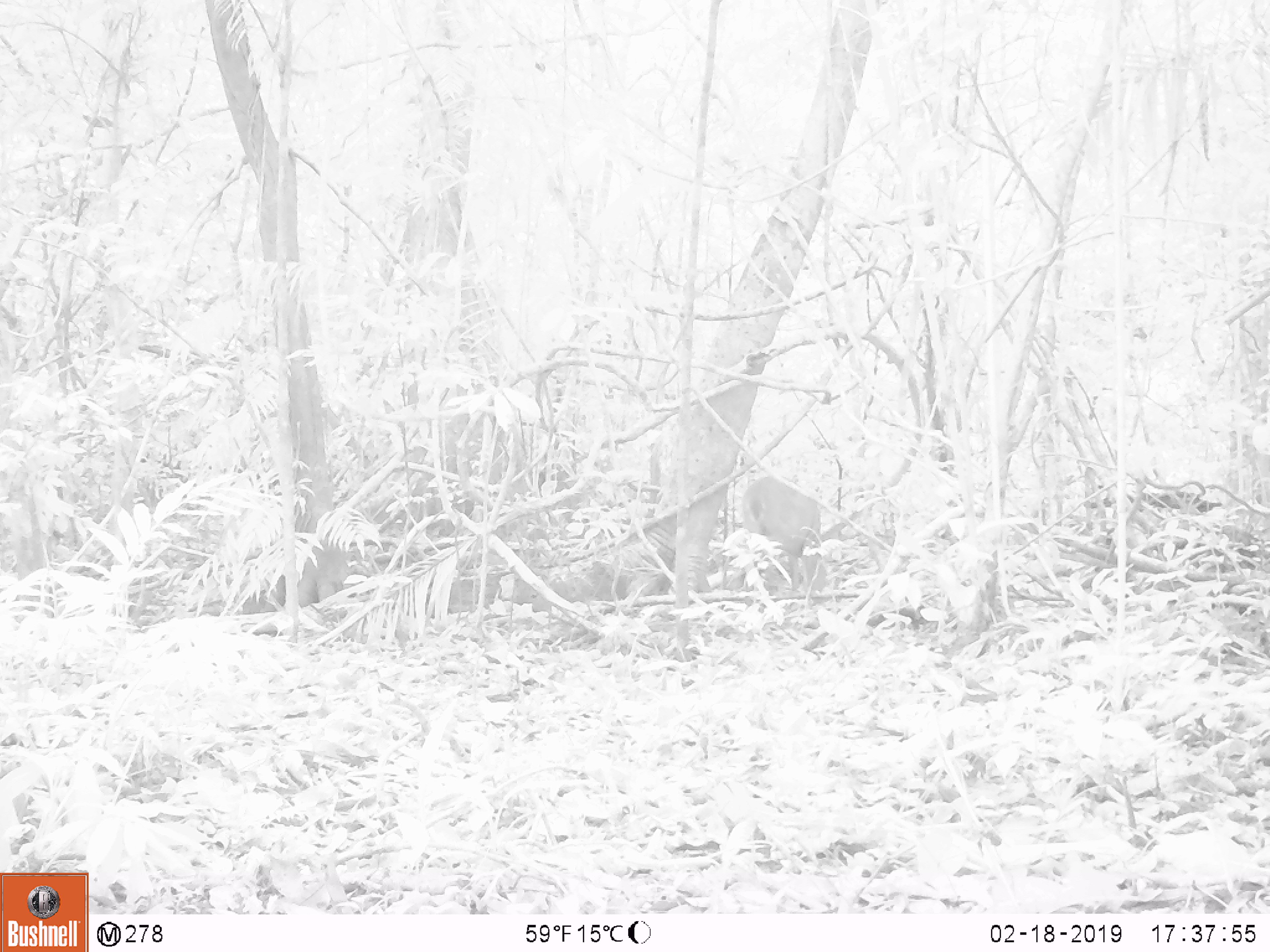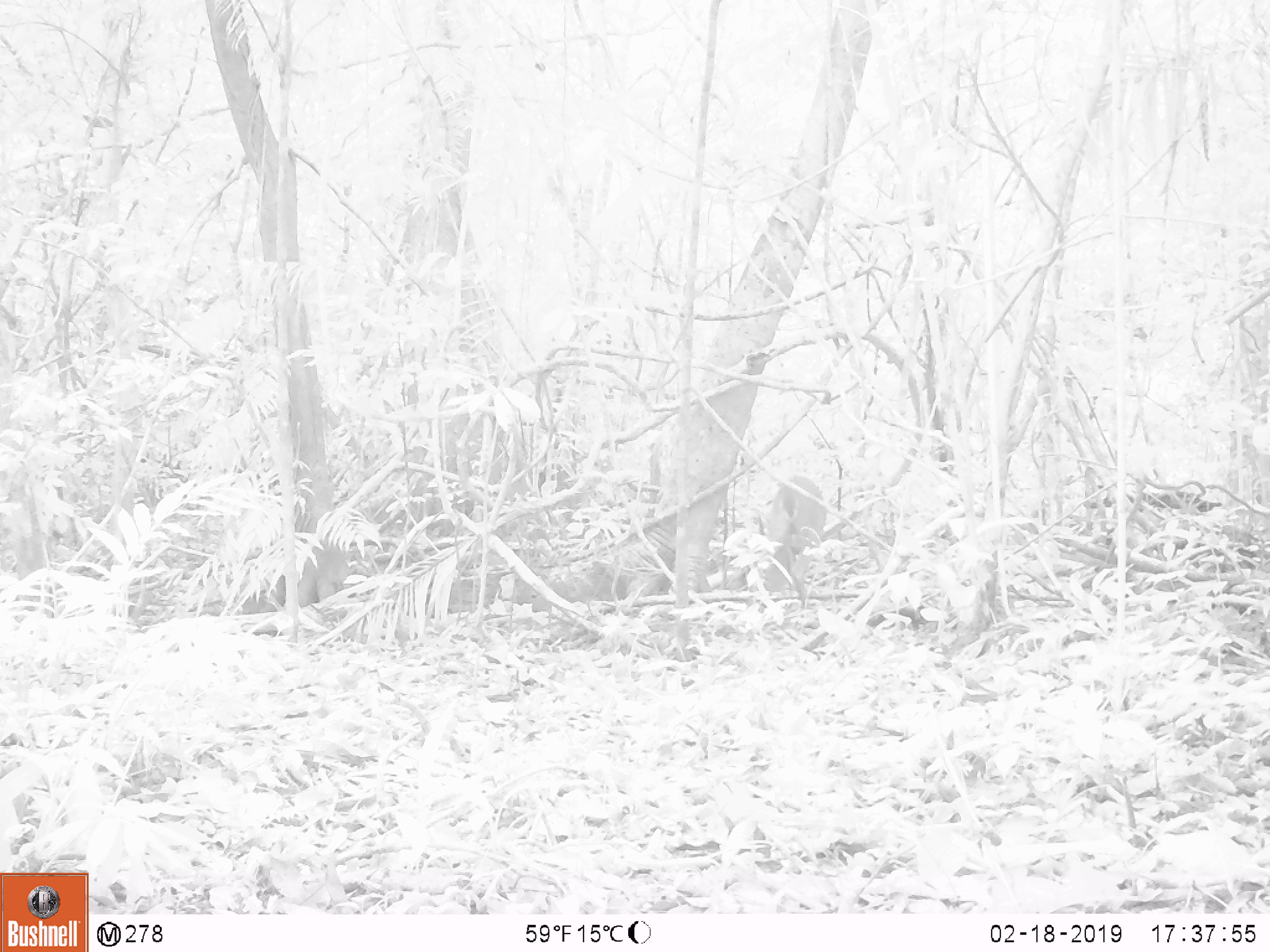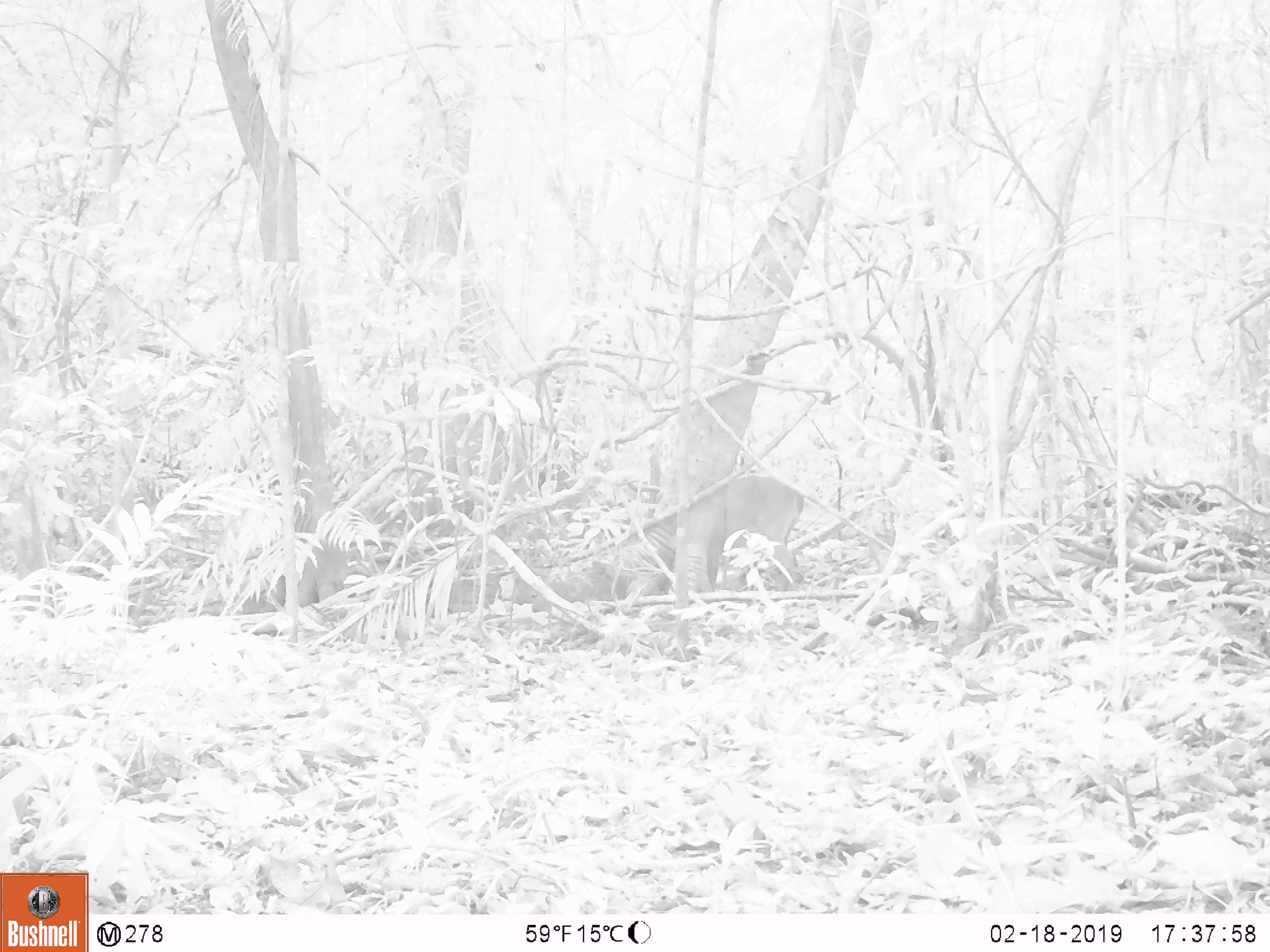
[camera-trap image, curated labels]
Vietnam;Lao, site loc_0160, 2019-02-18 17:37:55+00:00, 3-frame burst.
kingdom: Animalia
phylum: Chordata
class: Mammalia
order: Artiodactyla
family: Cervidae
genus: Muntiacus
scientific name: Muntiacus vuquangensis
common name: large-antlered muntjac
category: large antlered muntjac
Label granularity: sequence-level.